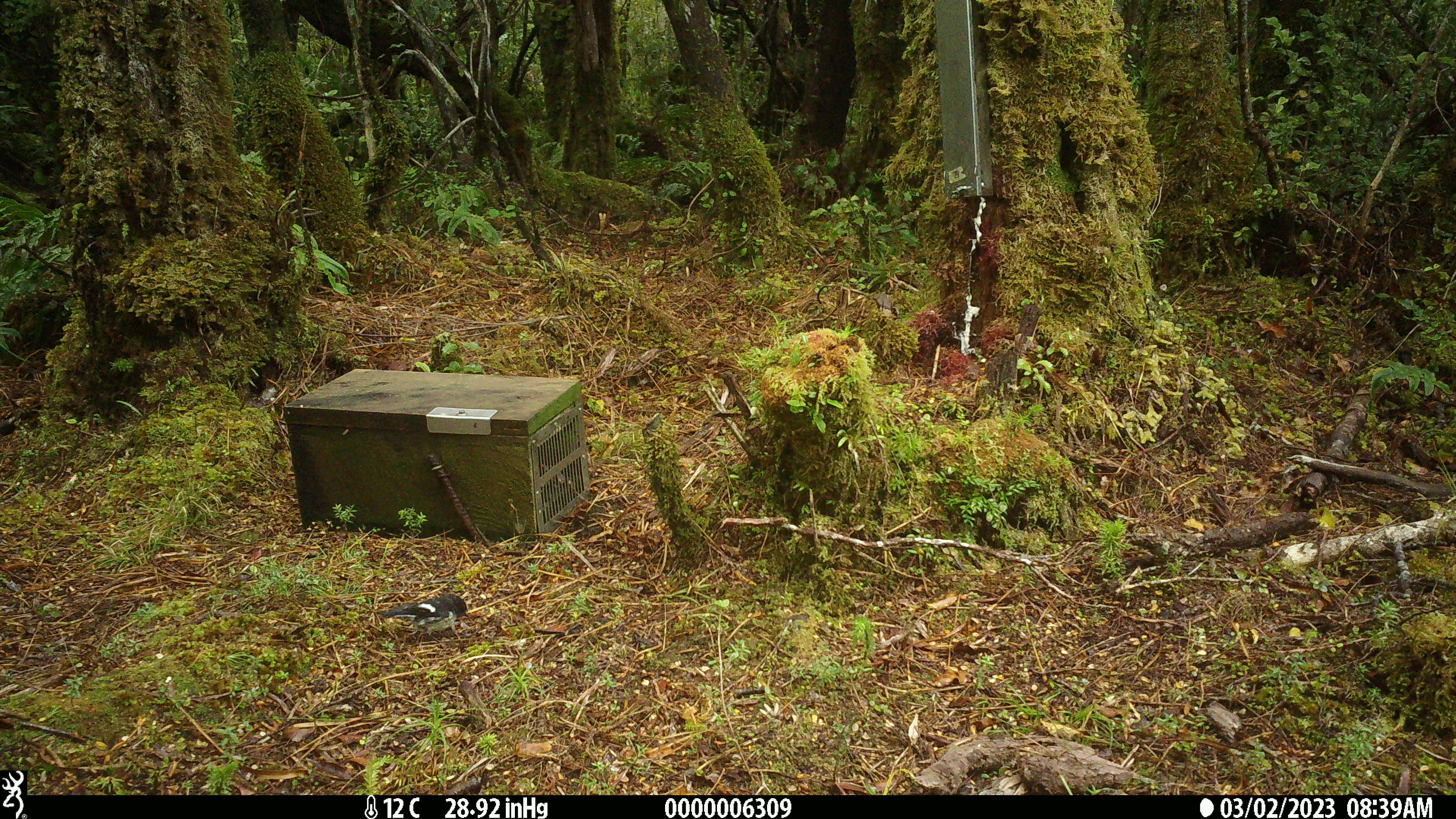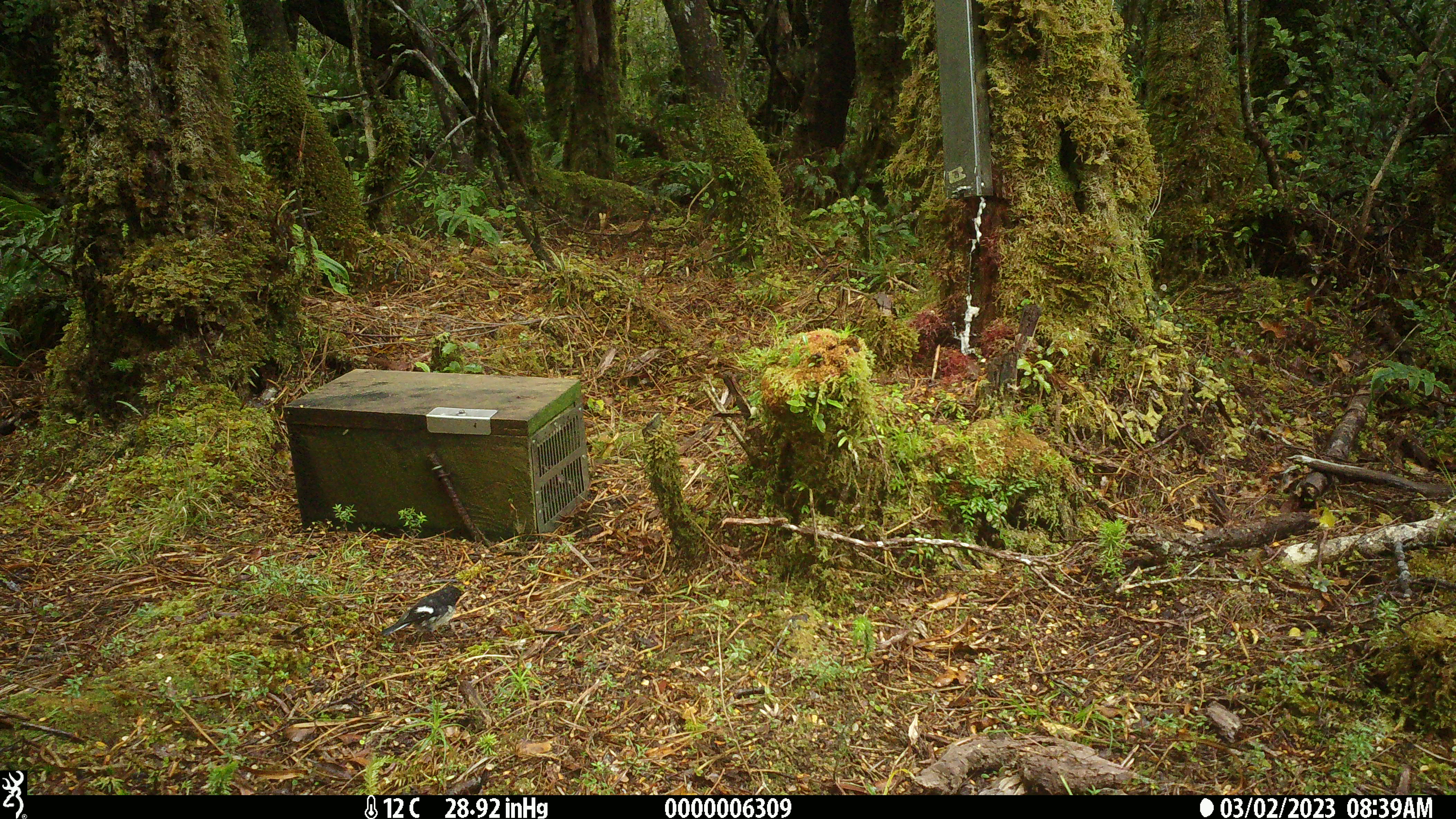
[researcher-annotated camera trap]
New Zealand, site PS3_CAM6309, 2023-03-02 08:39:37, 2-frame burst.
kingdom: Animalia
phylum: Chordata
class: Aves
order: Passeriformes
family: Petroicidae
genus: Petroica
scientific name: Petroica macrocephala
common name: tomtit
Tomtit (Petroica macrocephala).